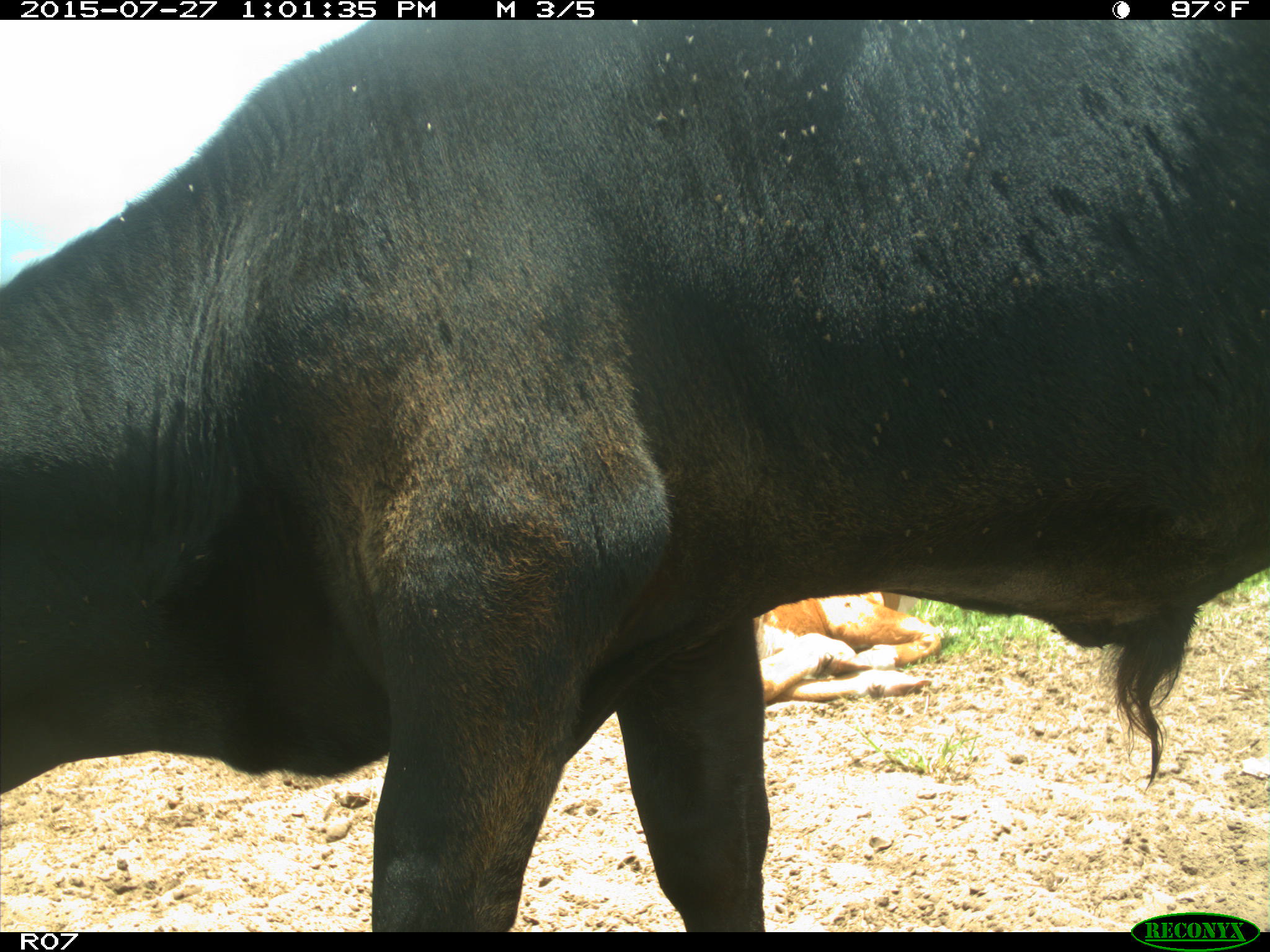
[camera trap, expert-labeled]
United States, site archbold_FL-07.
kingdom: Animalia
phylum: Chordata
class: Mammalia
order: Artiodactyla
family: Bovidae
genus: Bos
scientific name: Bos taurus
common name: domestic cow